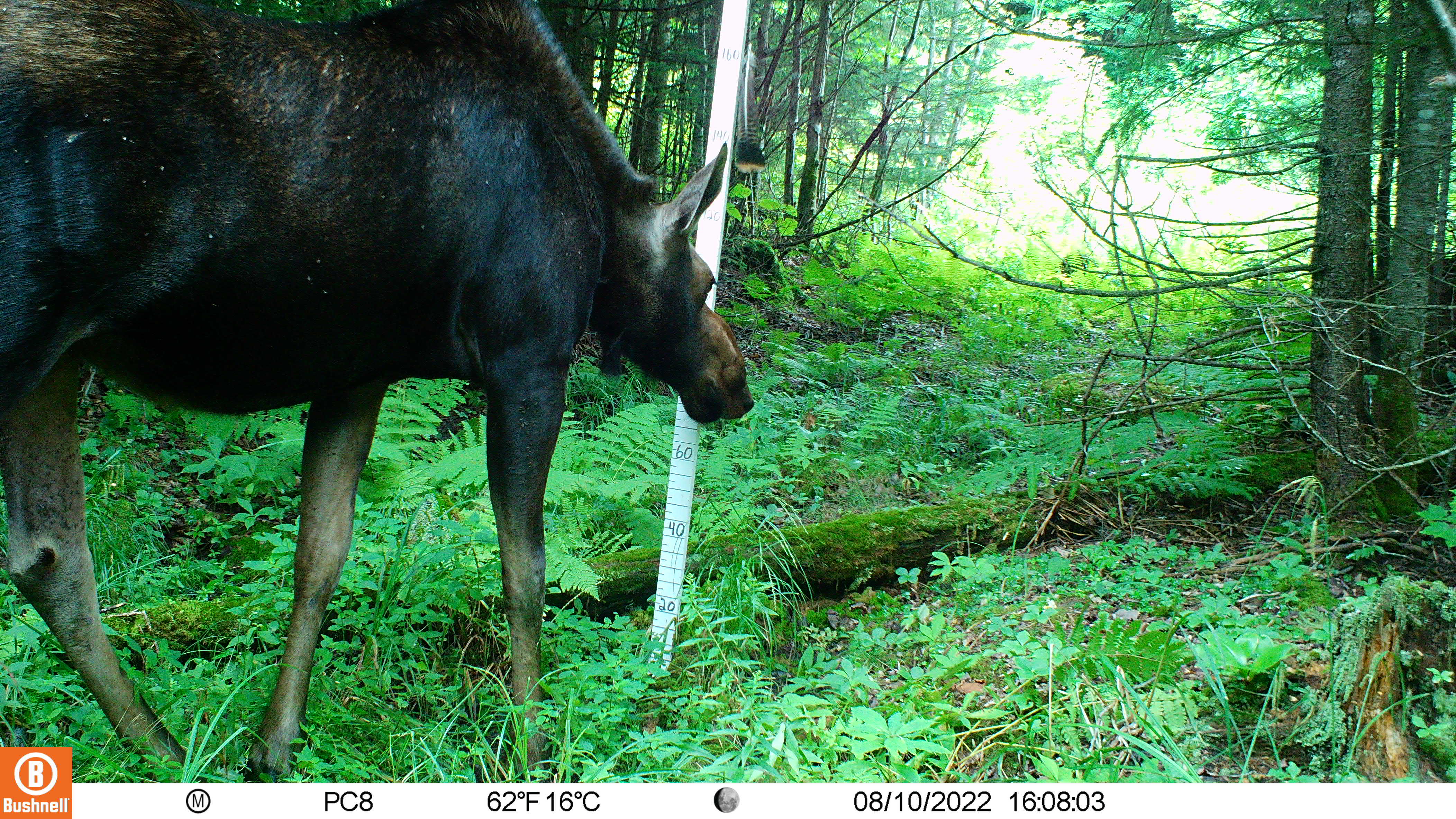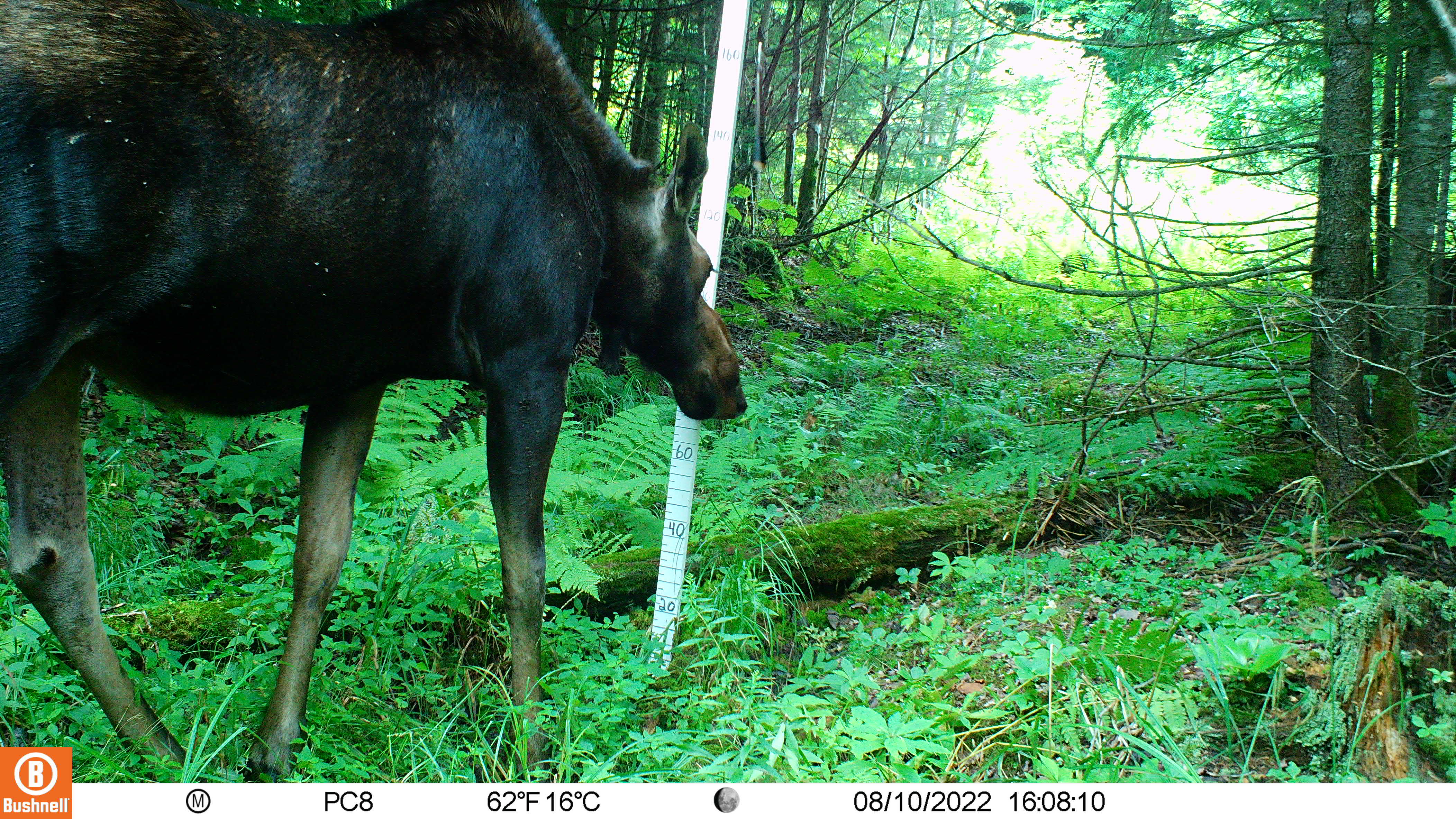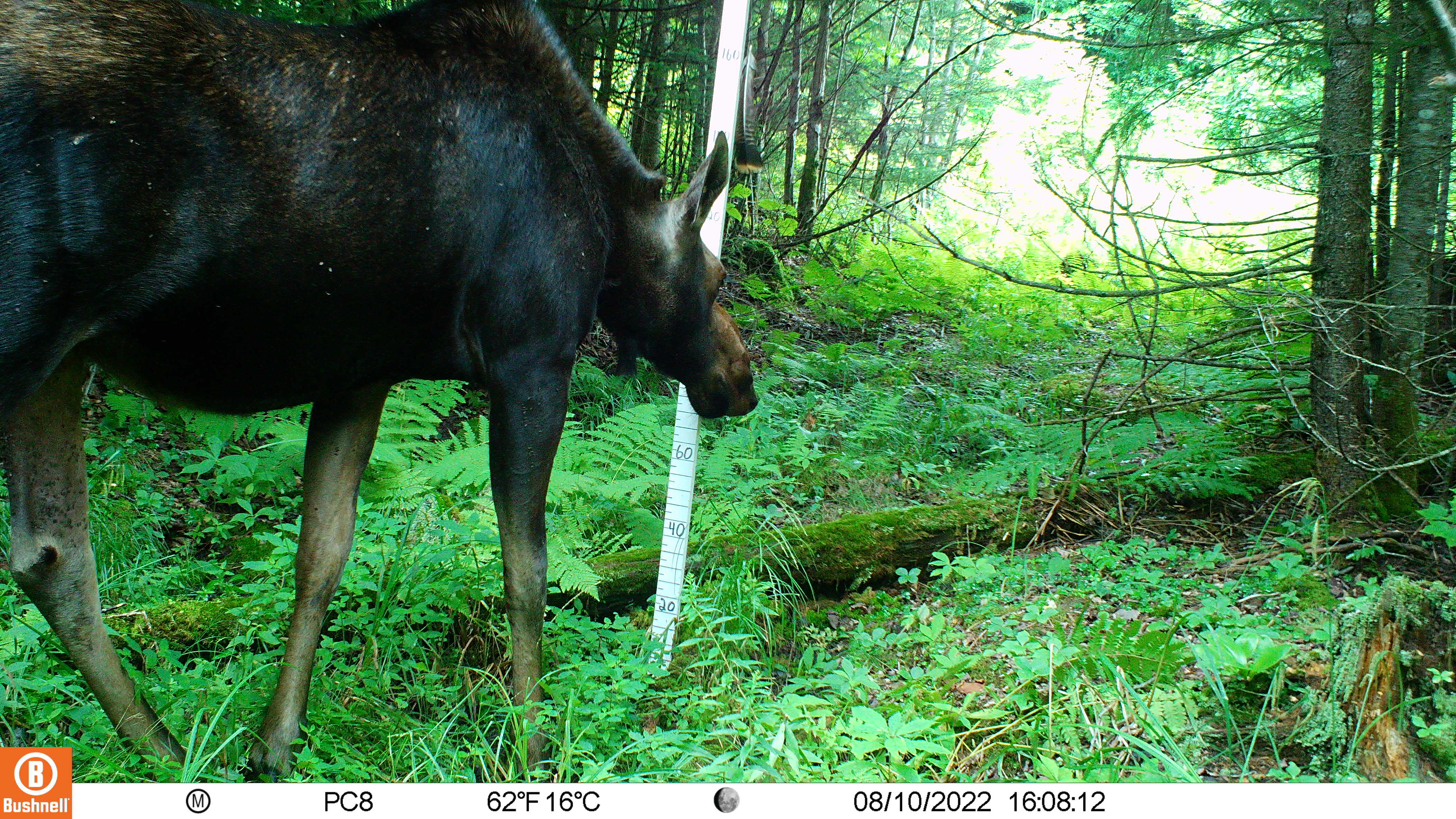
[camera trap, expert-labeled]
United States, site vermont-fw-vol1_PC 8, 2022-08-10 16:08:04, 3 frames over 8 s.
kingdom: Animalia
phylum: Chordata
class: Mammalia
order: Artiodactyla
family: Cervidae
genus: Alces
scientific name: Alces alces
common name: moose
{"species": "moose (Alces alces)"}